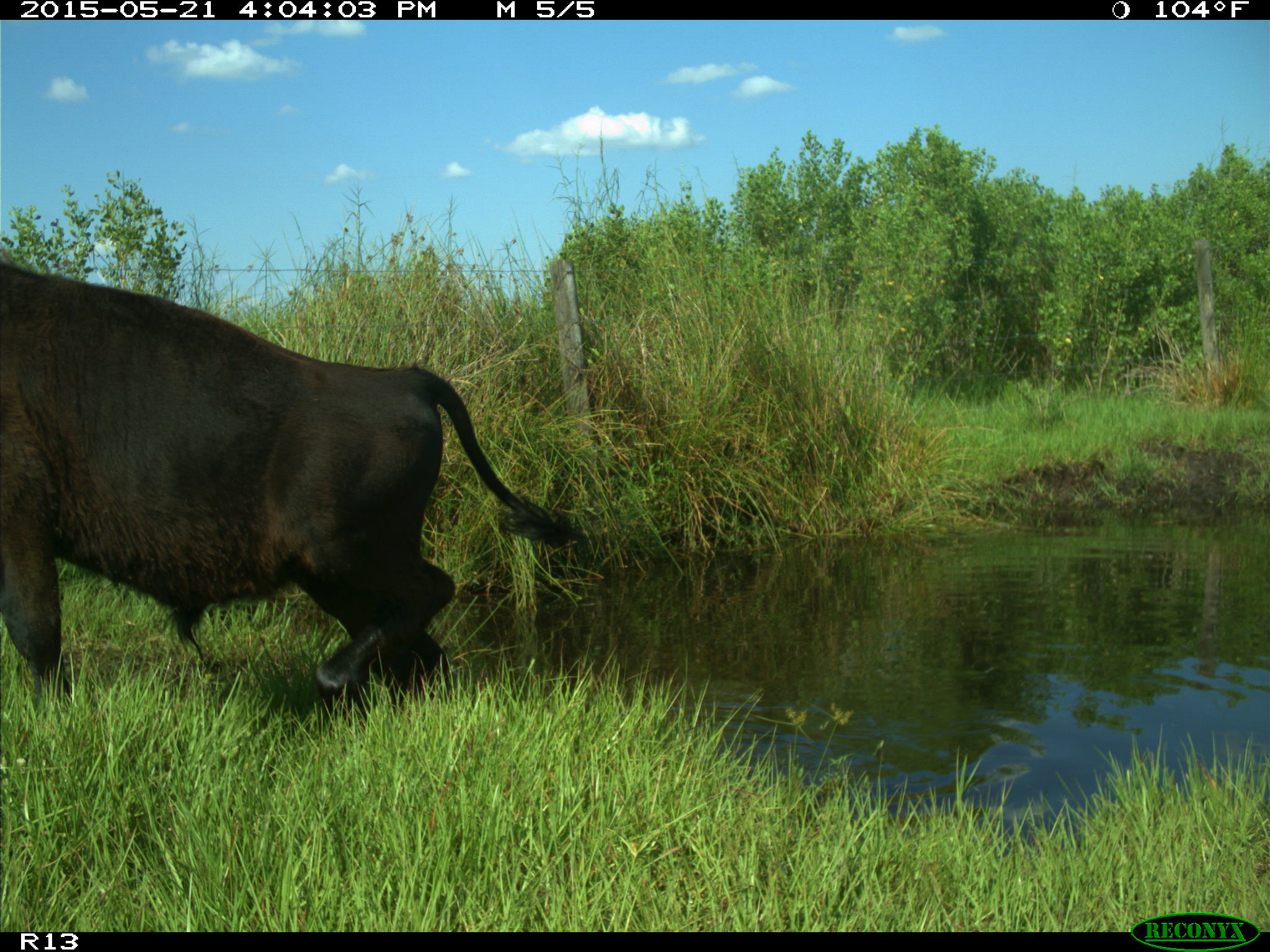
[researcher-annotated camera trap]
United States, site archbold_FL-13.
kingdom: Animalia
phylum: Chordata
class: Mammalia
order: Artiodactyla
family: Bovidae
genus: Bos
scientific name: Bos taurus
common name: domestic cow